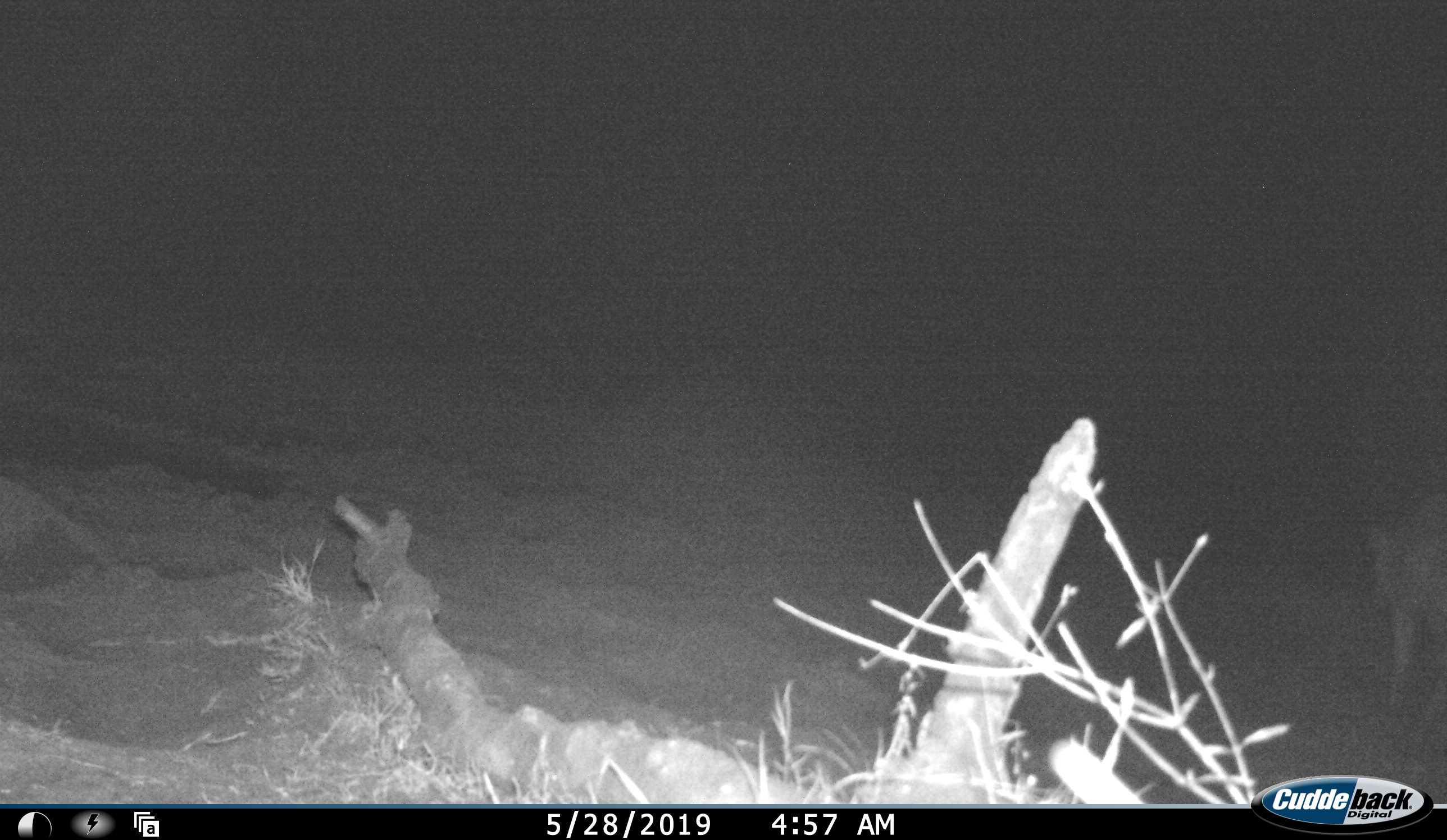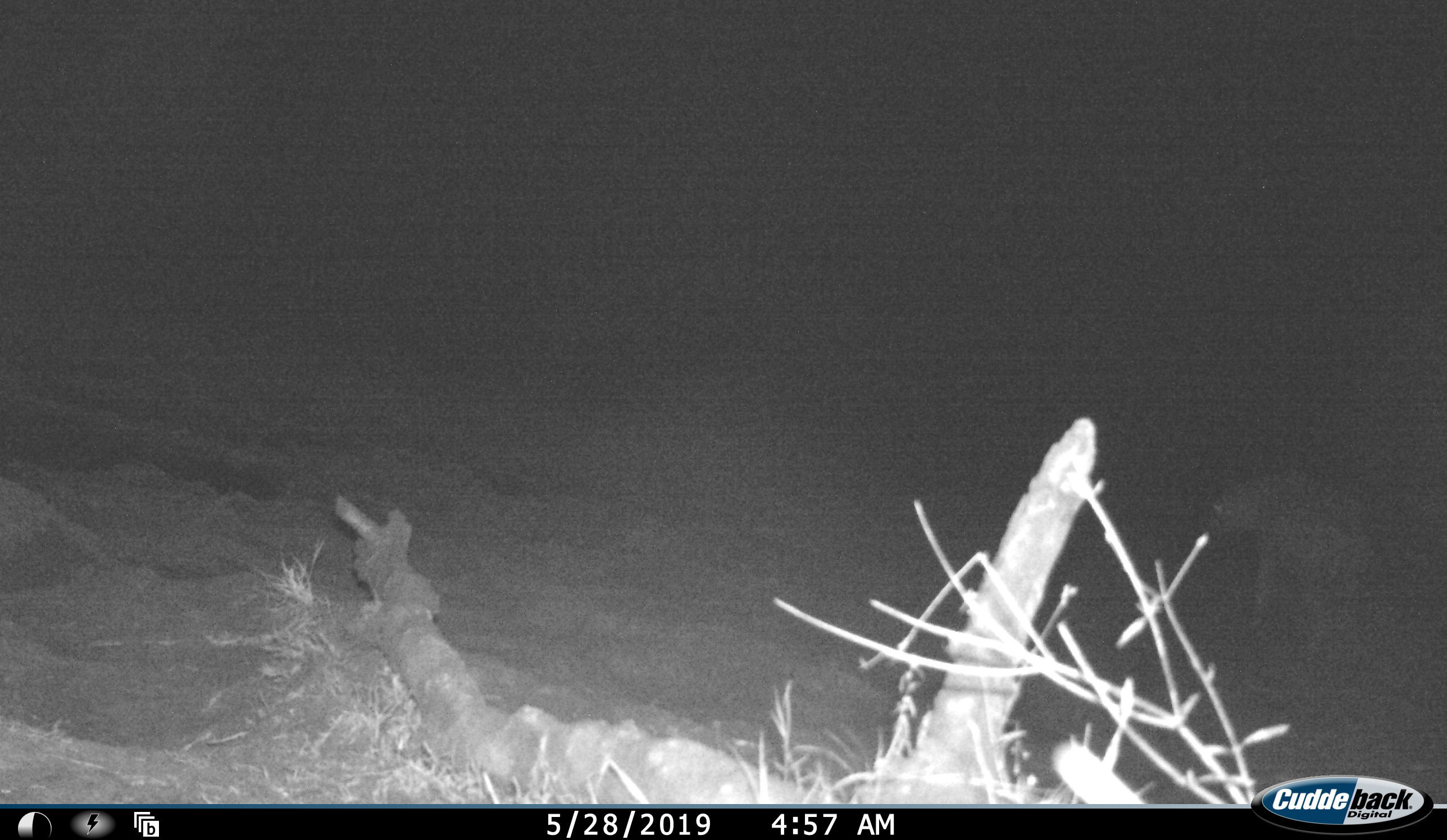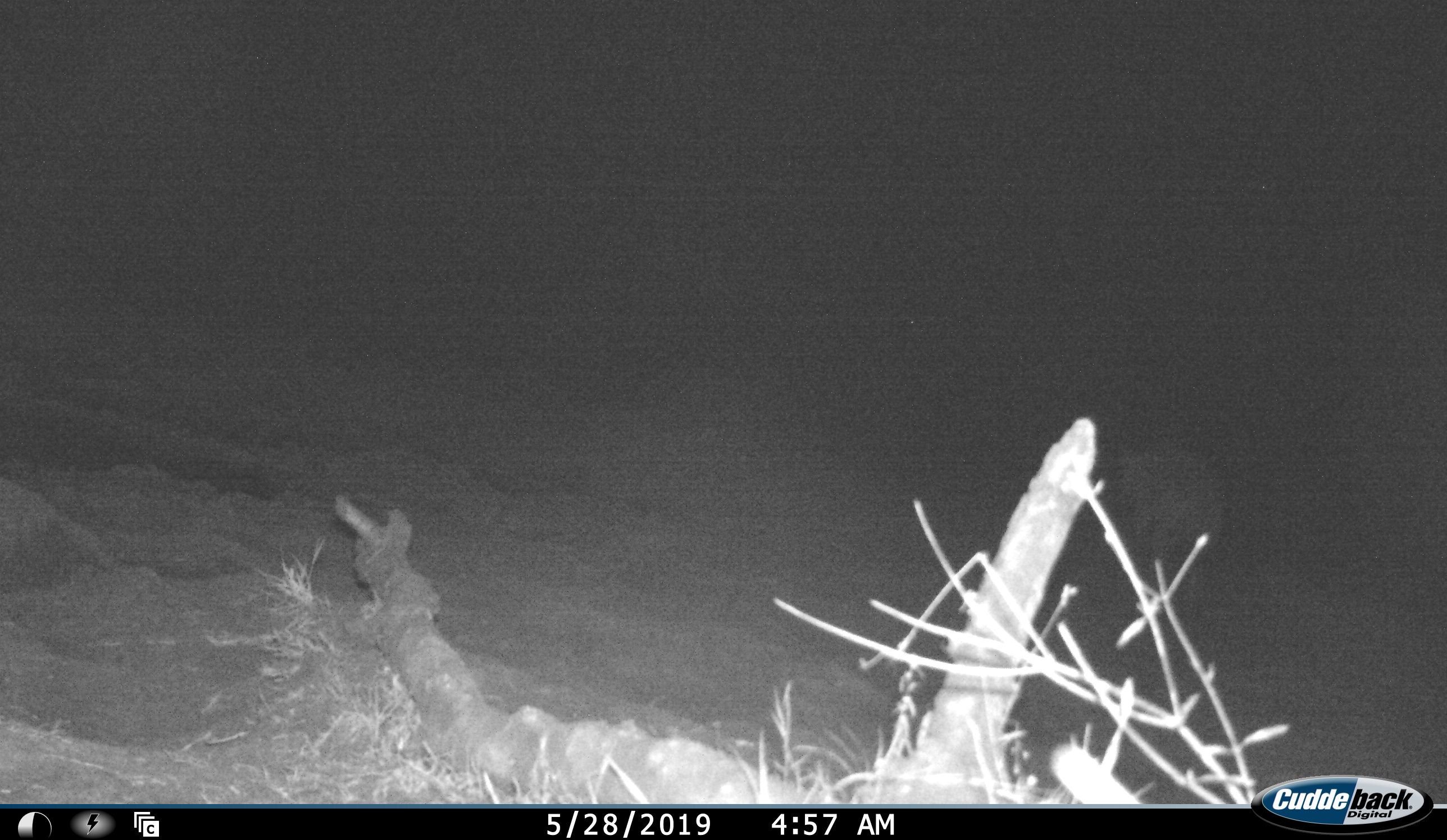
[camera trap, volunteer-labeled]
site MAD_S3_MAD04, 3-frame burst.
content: unidentified animal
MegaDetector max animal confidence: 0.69